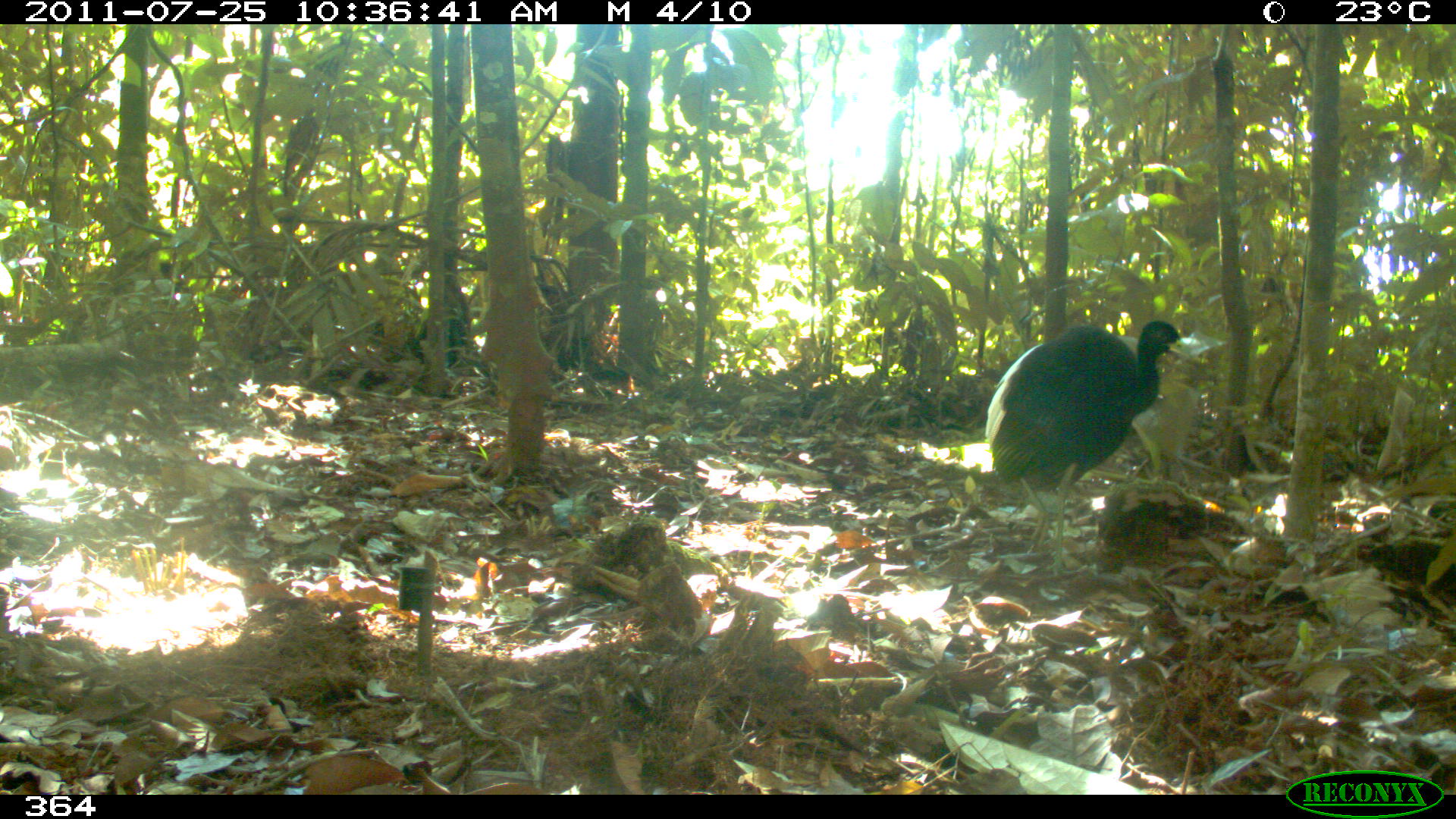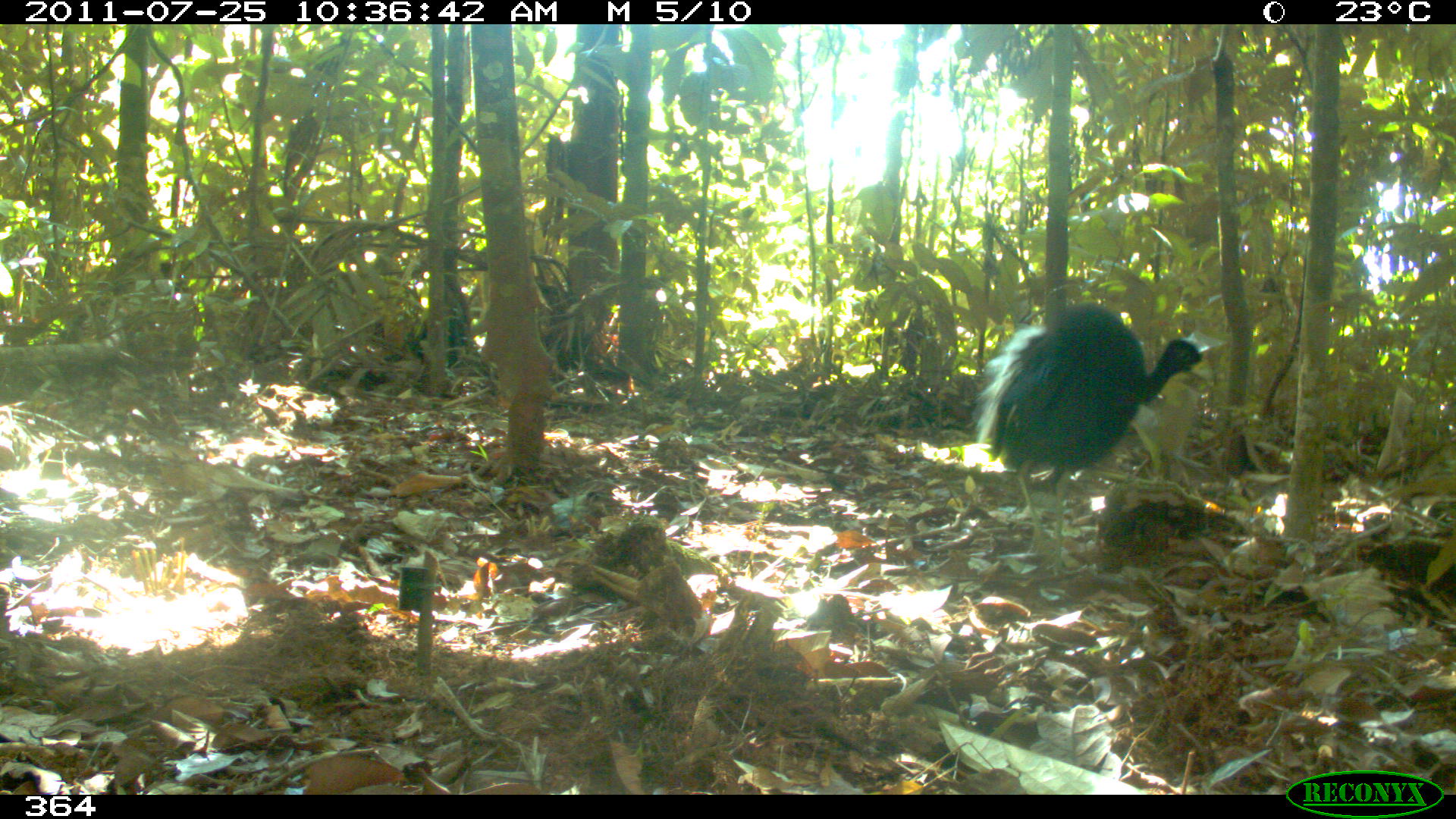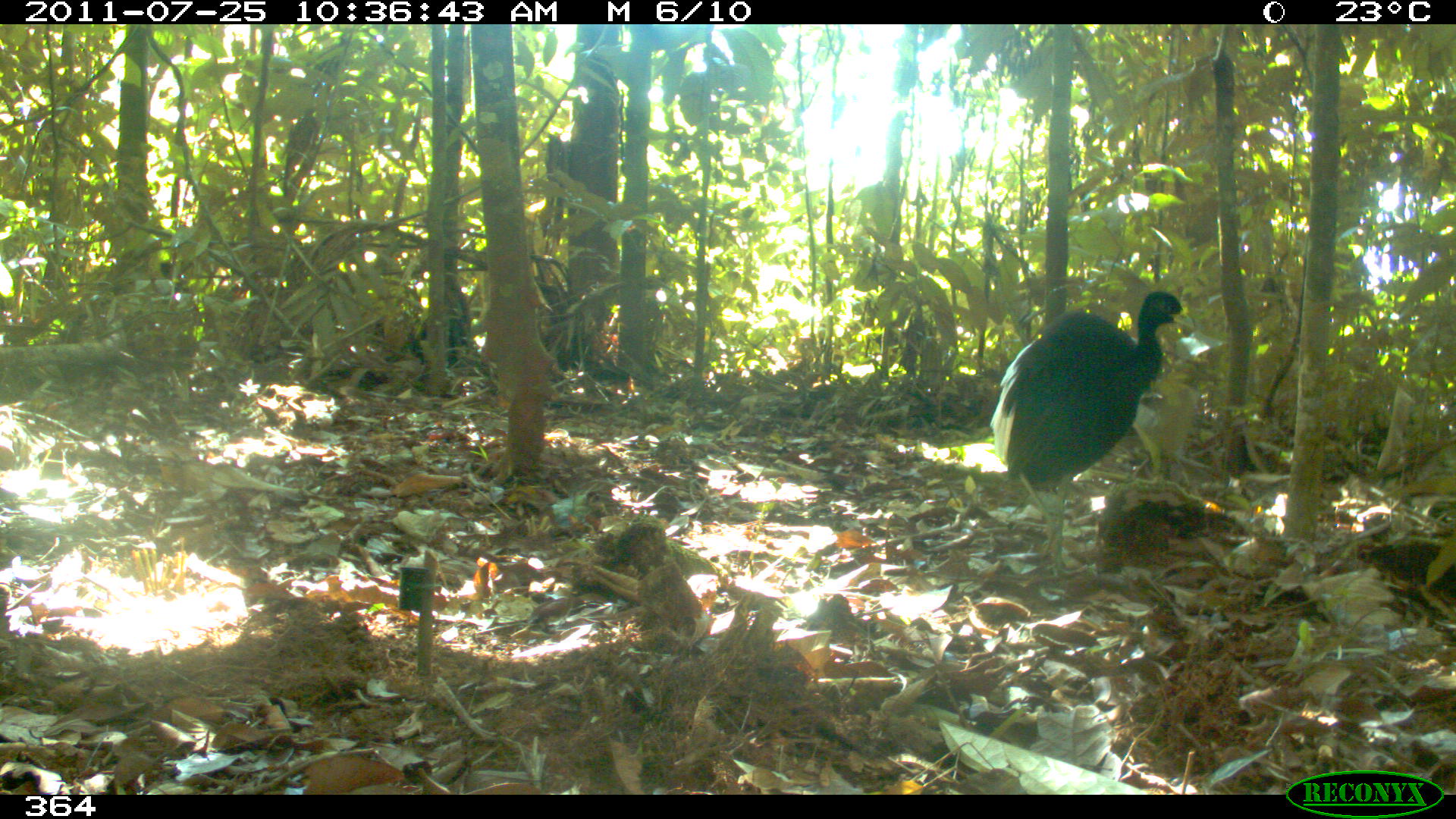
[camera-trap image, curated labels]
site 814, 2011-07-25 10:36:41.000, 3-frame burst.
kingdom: Animalia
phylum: Chordata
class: Aves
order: Gruiformes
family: Psophiidae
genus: Psophia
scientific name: Psophia leucoptera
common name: pale-winged trumpeter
Psophia leucoptera (pale-winged trumpeter).